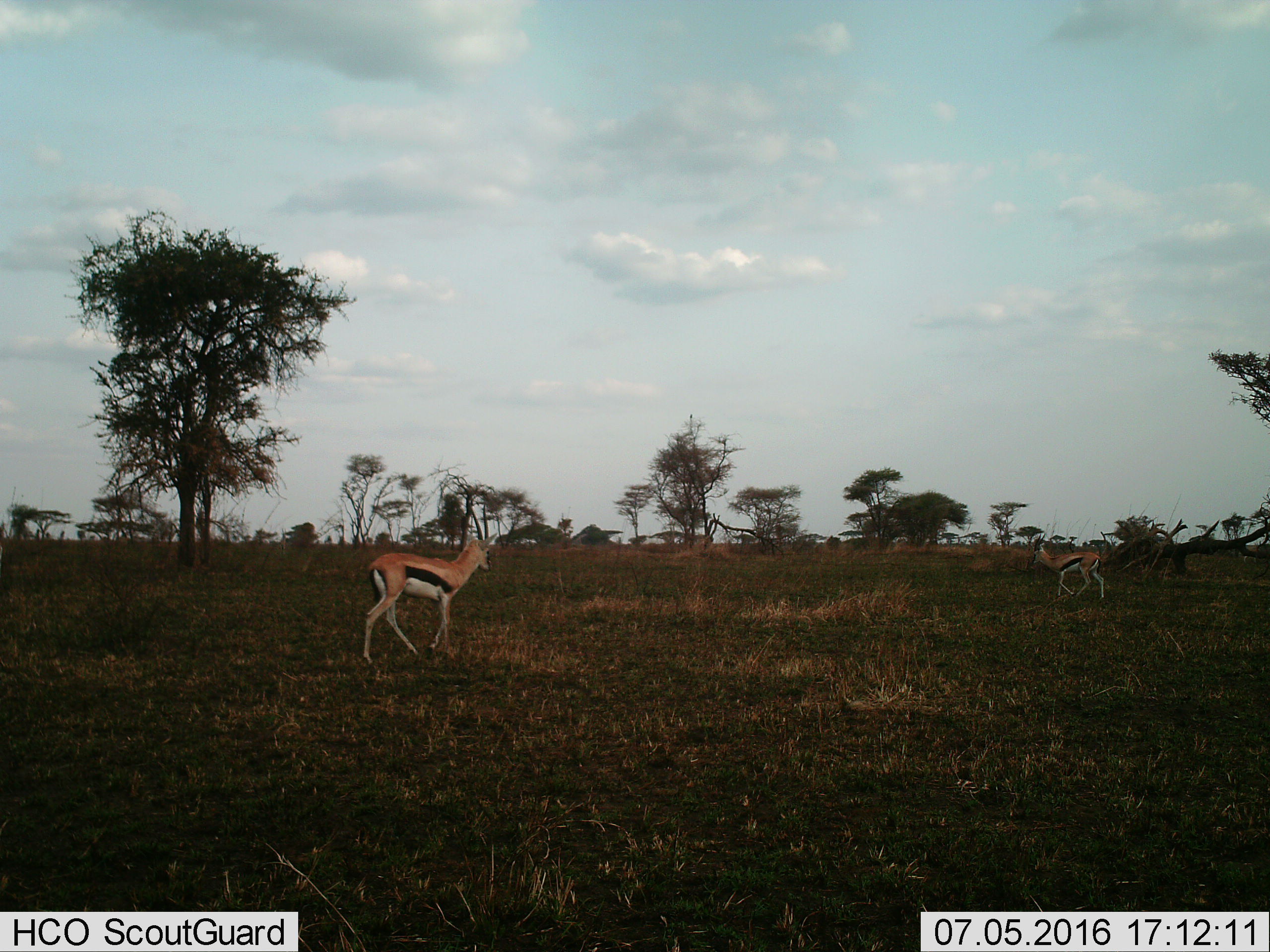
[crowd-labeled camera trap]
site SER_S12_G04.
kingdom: Animalia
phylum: Chordata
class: Mammalia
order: Artiodactyla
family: Bovidae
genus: Eudorcas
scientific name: Eudorcas thomsonii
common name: thomson's gazelle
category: gazellethomsons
Gazellethomsons (thomson's gazelle) (Eudorcas thomsonii), count 2. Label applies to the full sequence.